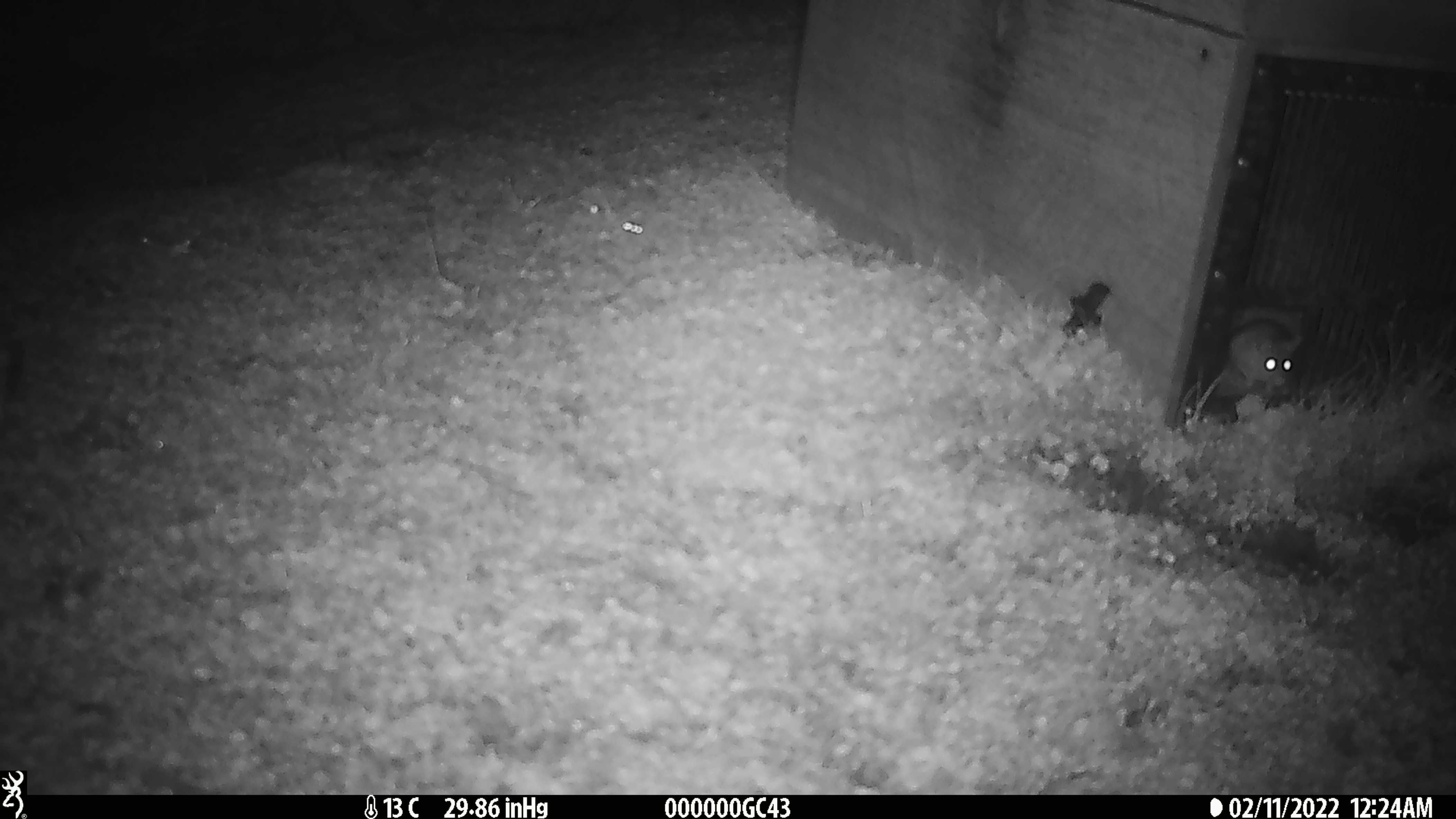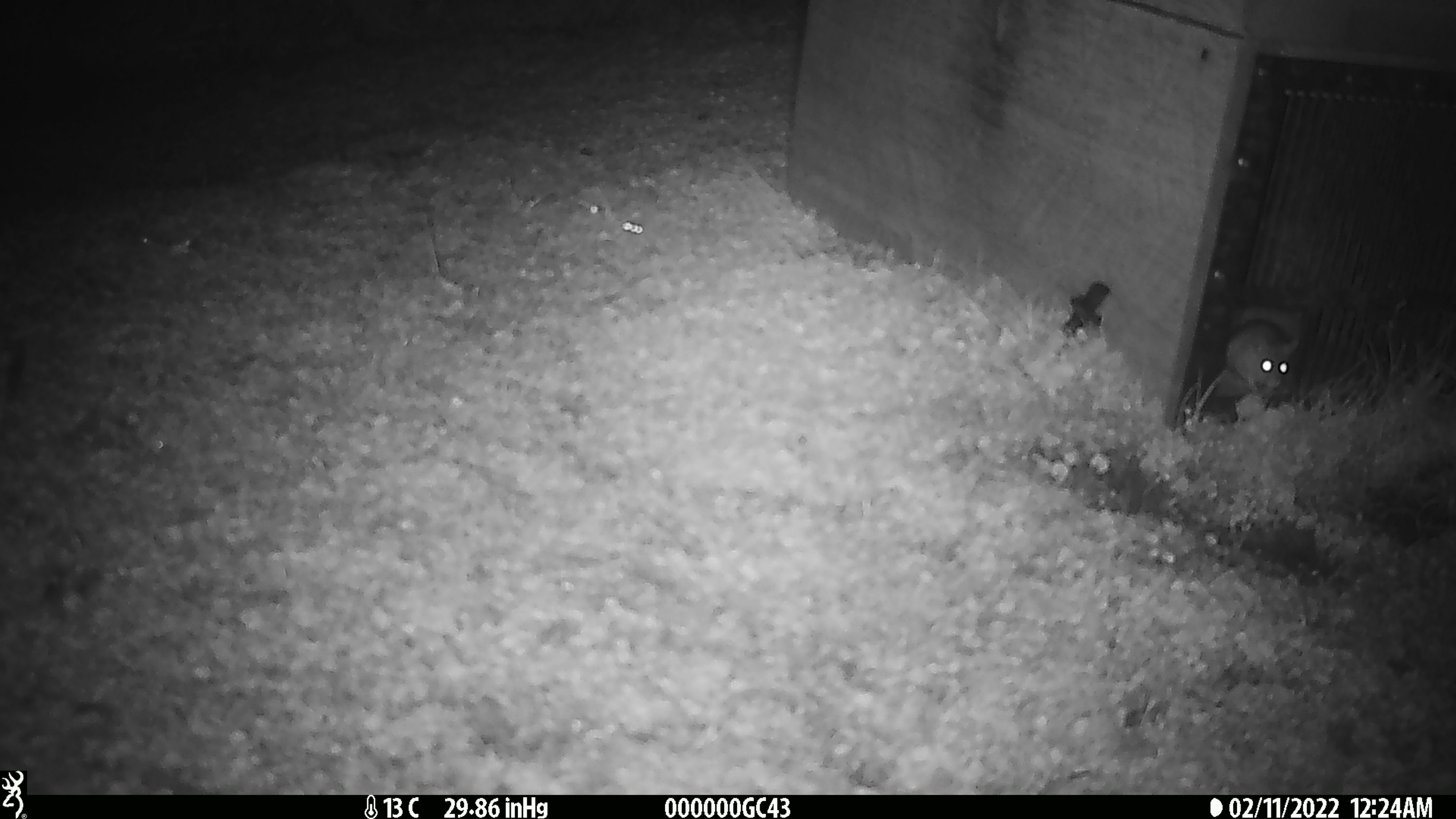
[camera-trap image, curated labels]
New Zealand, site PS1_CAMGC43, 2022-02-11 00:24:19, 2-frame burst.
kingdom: Animalia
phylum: Chordata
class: Mammalia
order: Rodentia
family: Muridae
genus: Mus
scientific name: Mus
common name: mouse